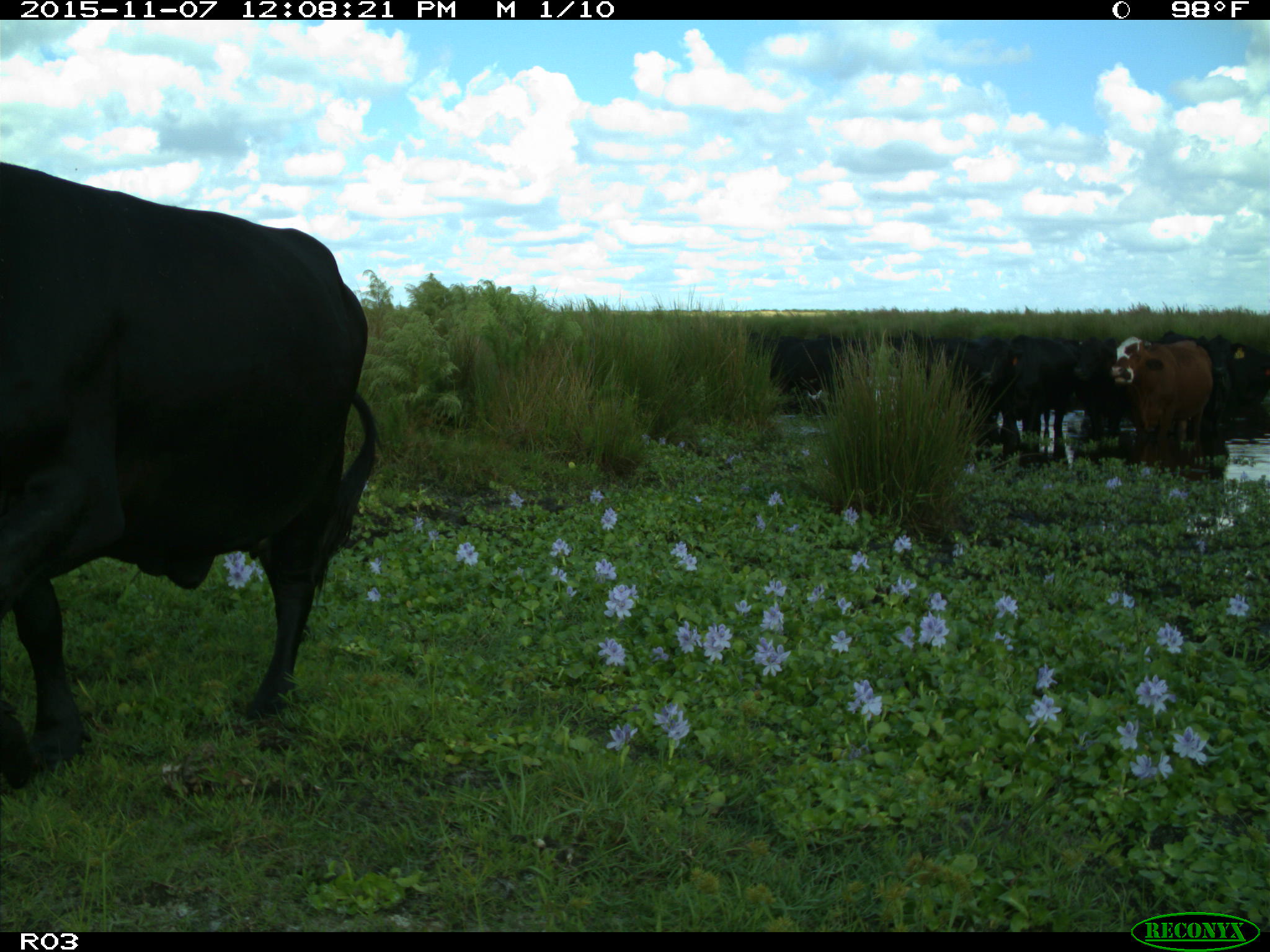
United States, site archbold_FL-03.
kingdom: Animalia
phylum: Chordata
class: Mammalia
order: Artiodactyla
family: Bovidae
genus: Bos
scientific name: Bos taurus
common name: domestic cow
Bos taurus (domestic cow).